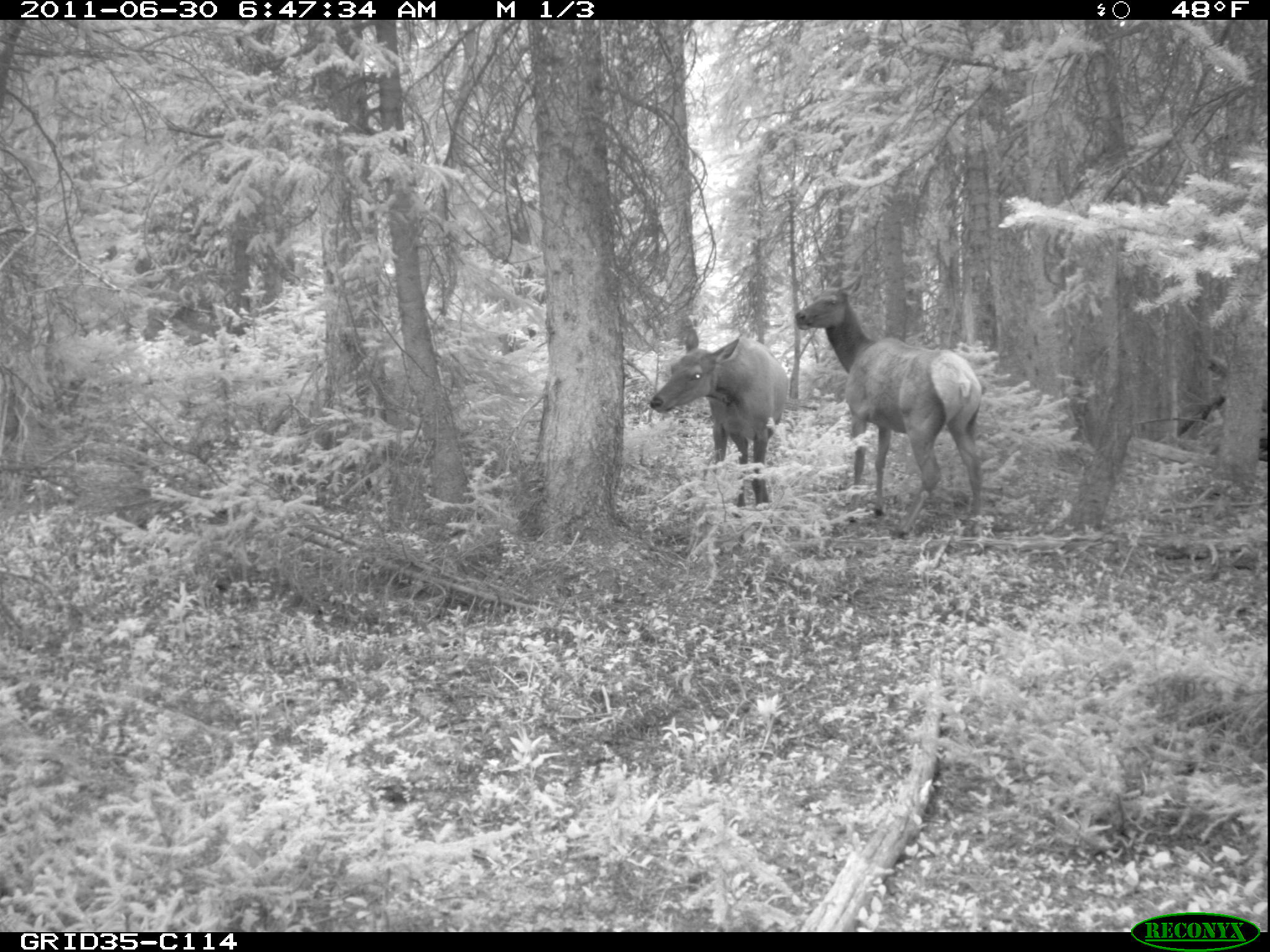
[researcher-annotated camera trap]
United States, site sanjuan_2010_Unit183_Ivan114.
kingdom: Animalia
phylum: Chordata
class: Mammalia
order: Artiodactyla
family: Cervidae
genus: Cervus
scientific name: Cervus elaphus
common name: red deer